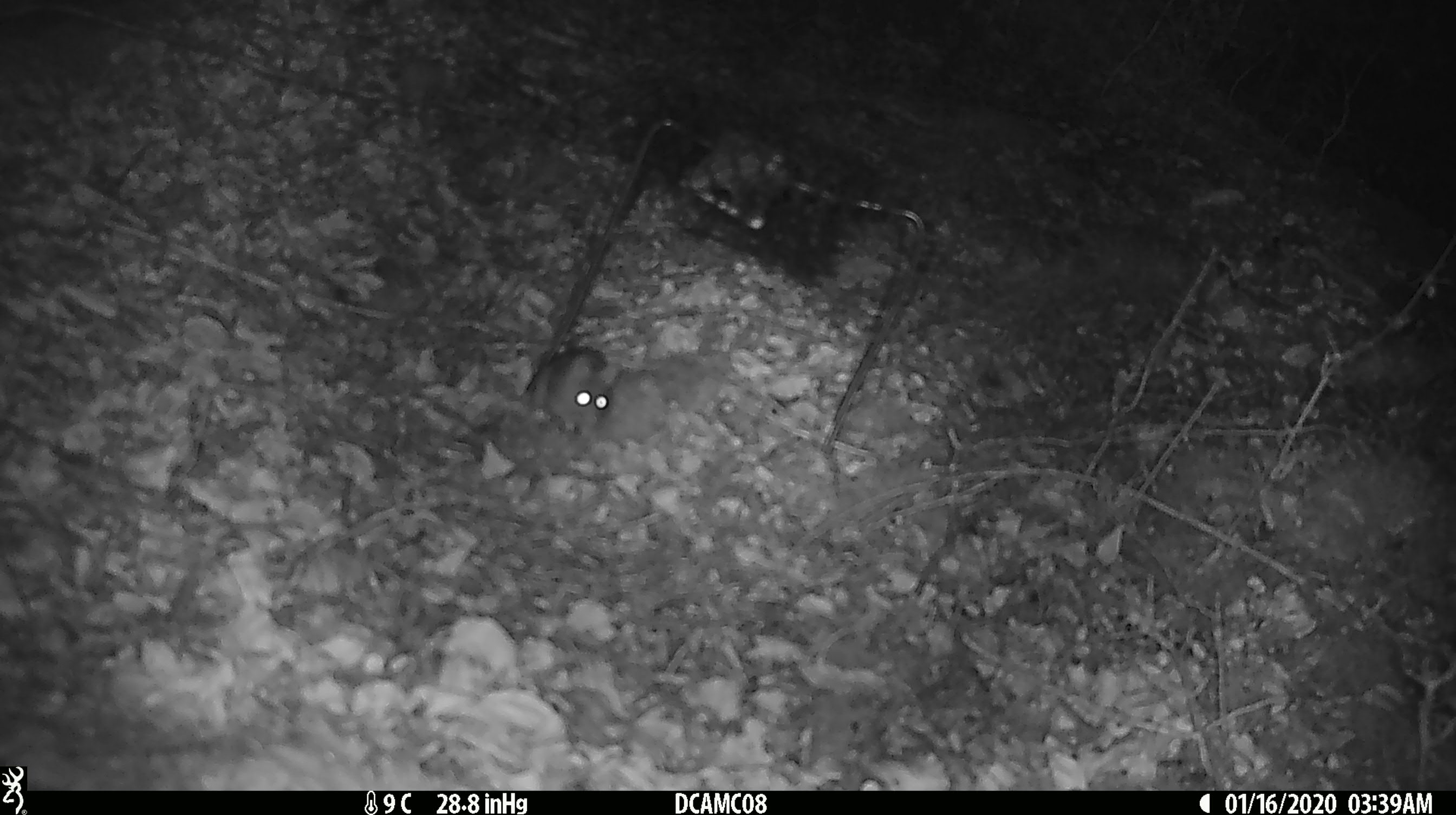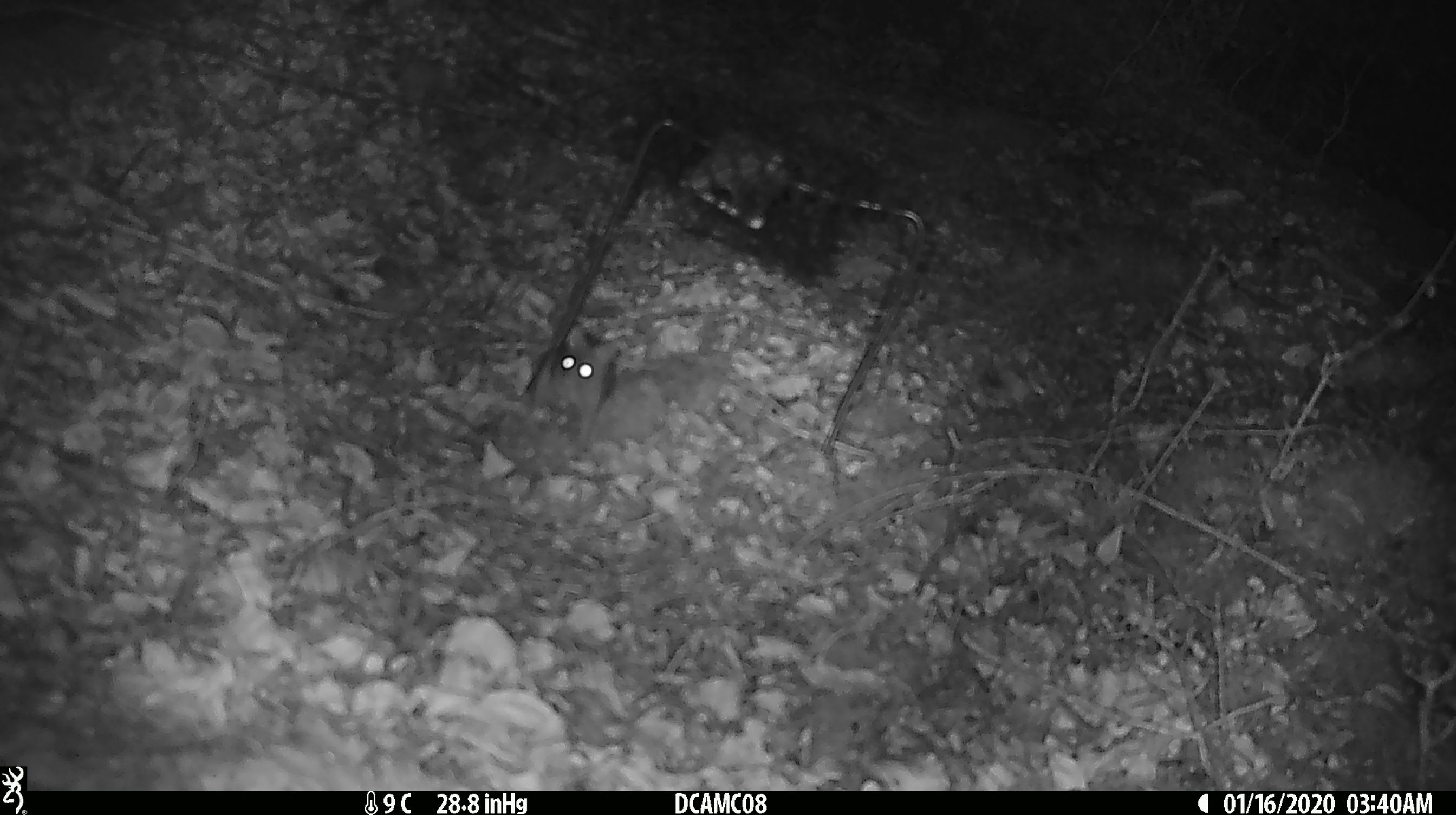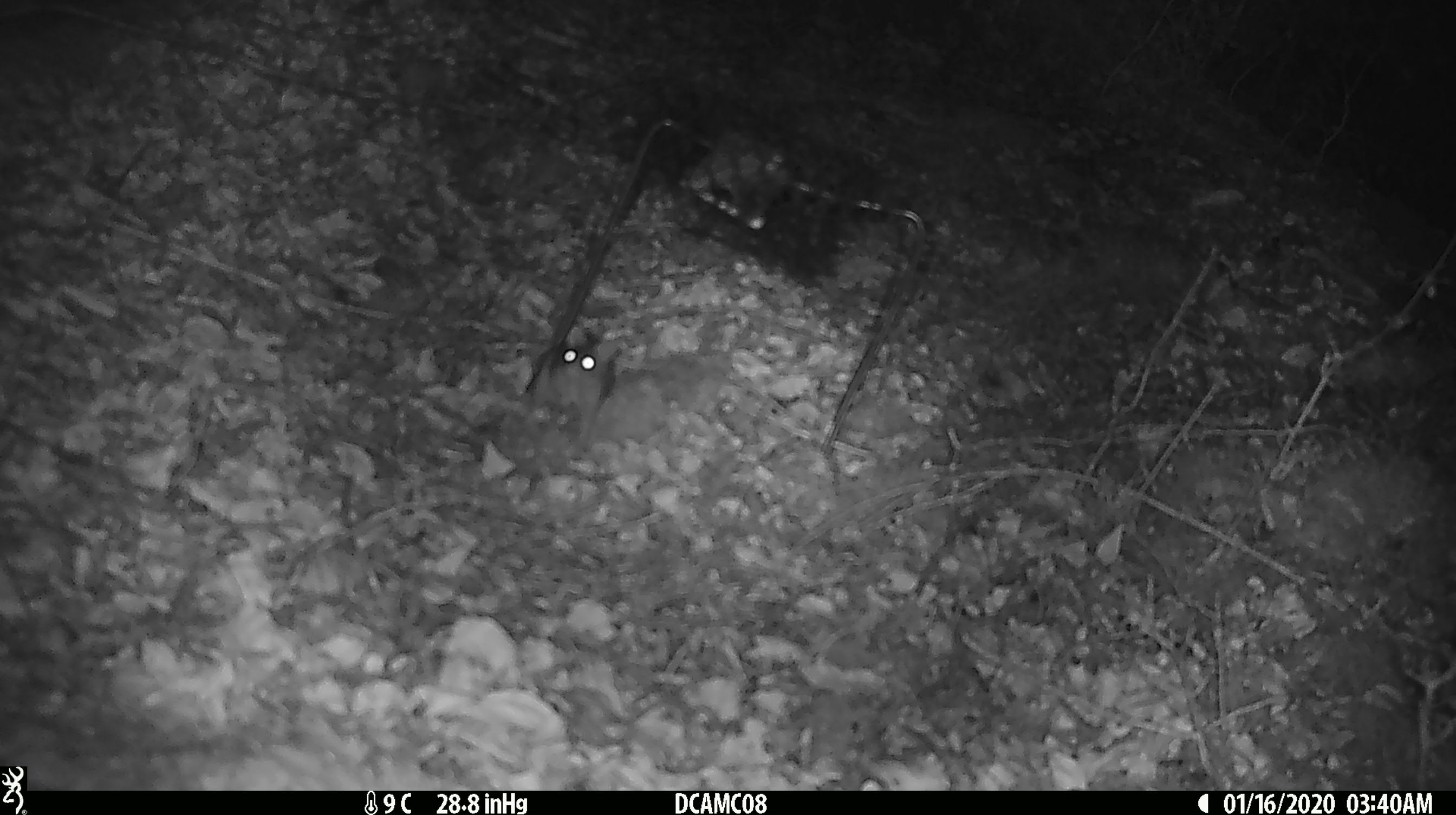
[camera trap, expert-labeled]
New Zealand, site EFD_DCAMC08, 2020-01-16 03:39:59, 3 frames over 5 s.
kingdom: Animalia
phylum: Chordata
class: Mammalia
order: Rodentia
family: Muridae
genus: Mus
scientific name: Mus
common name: mouse